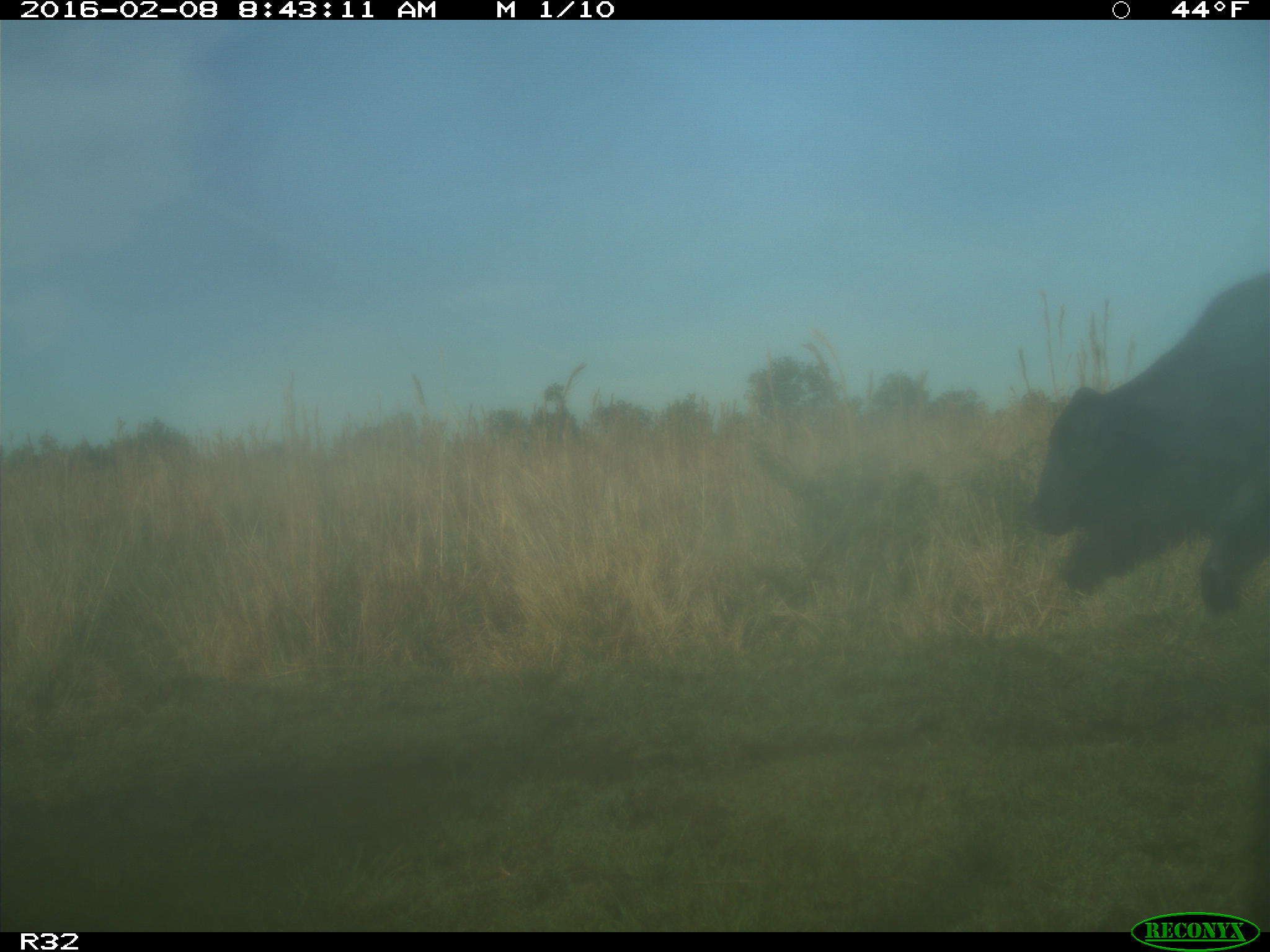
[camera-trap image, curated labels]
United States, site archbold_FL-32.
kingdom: Animalia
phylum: Chordata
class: Mammalia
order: Artiodactyla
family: Bovidae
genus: Bos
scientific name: Bos taurus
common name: domestic cow